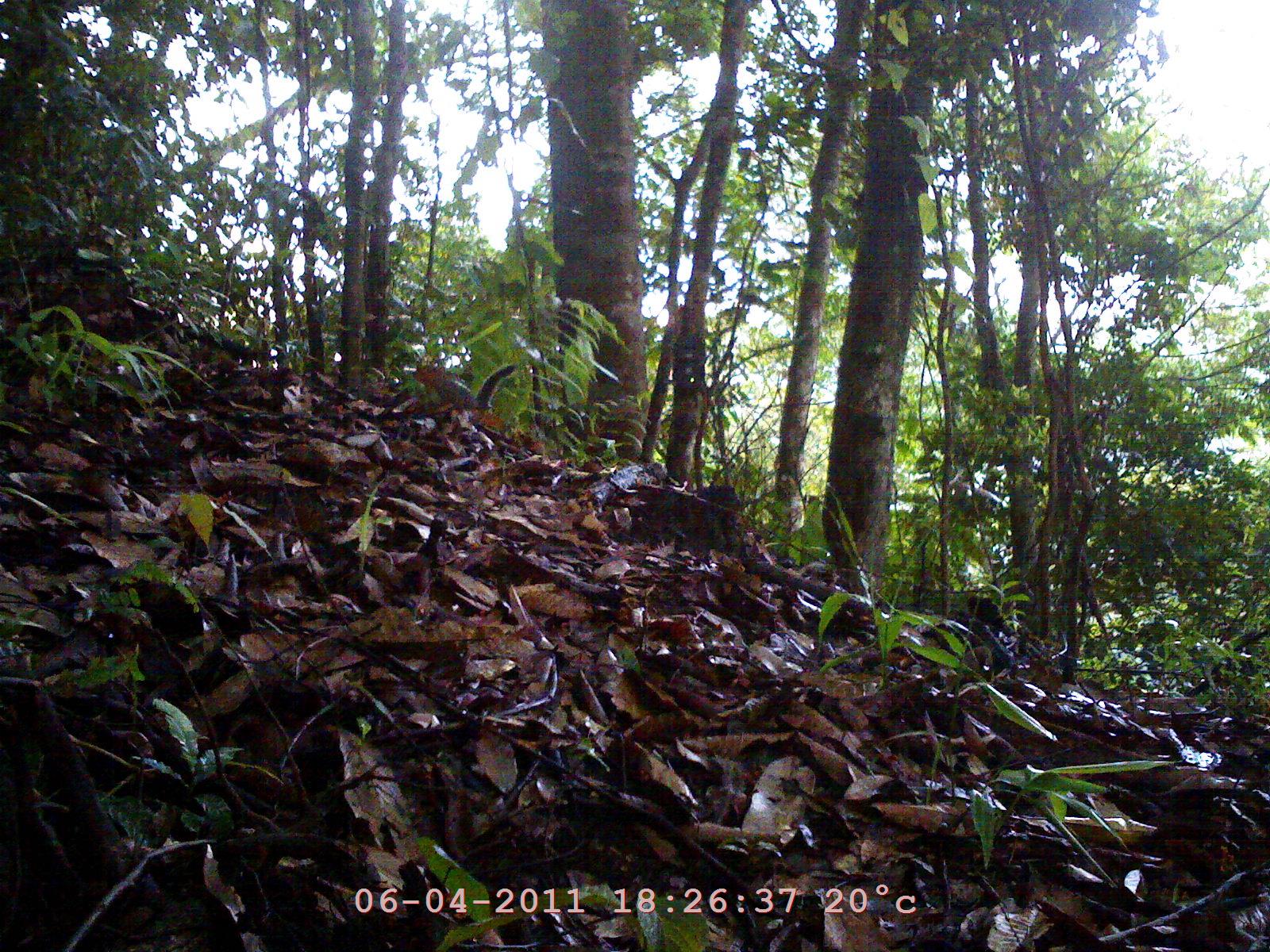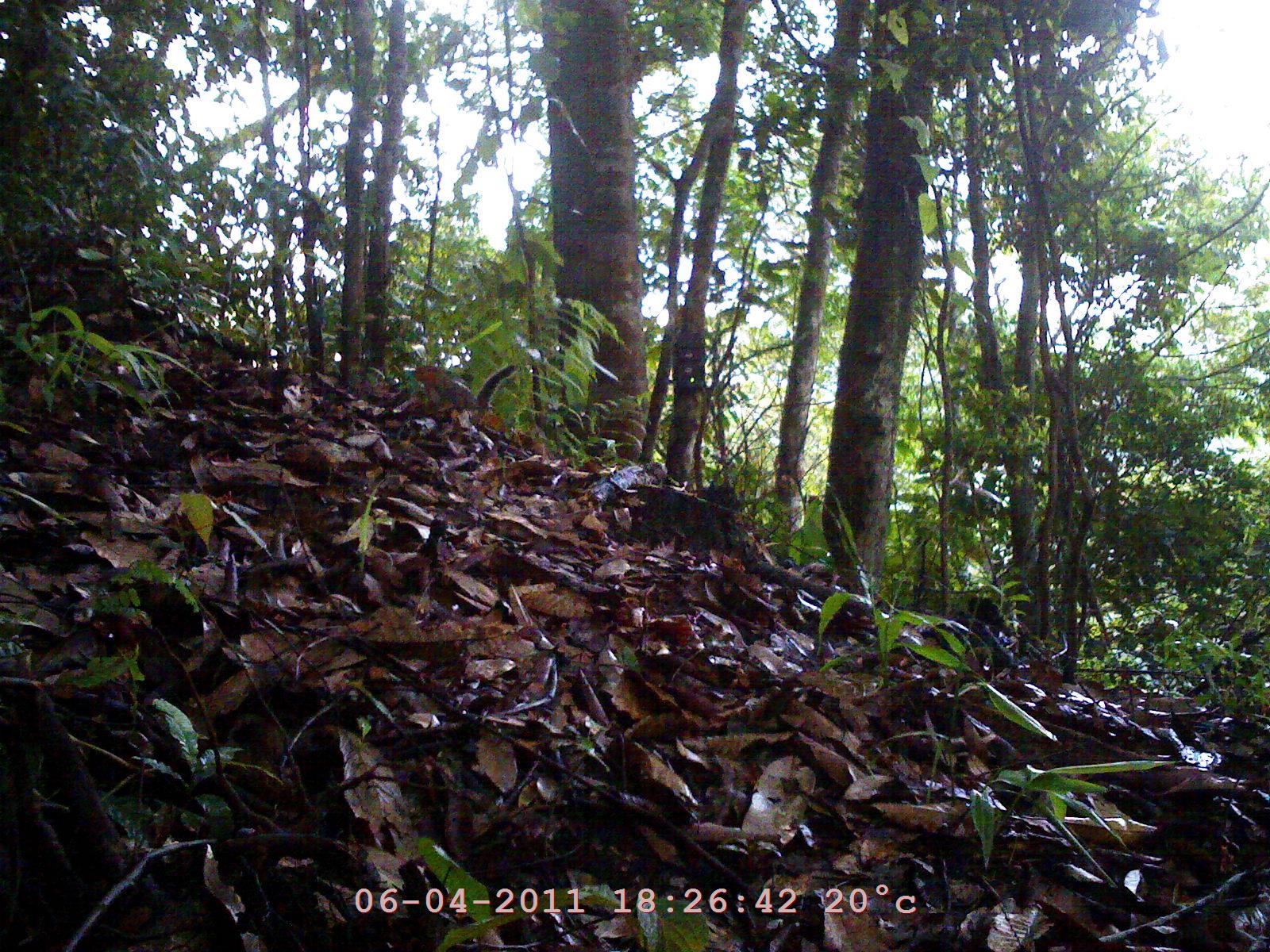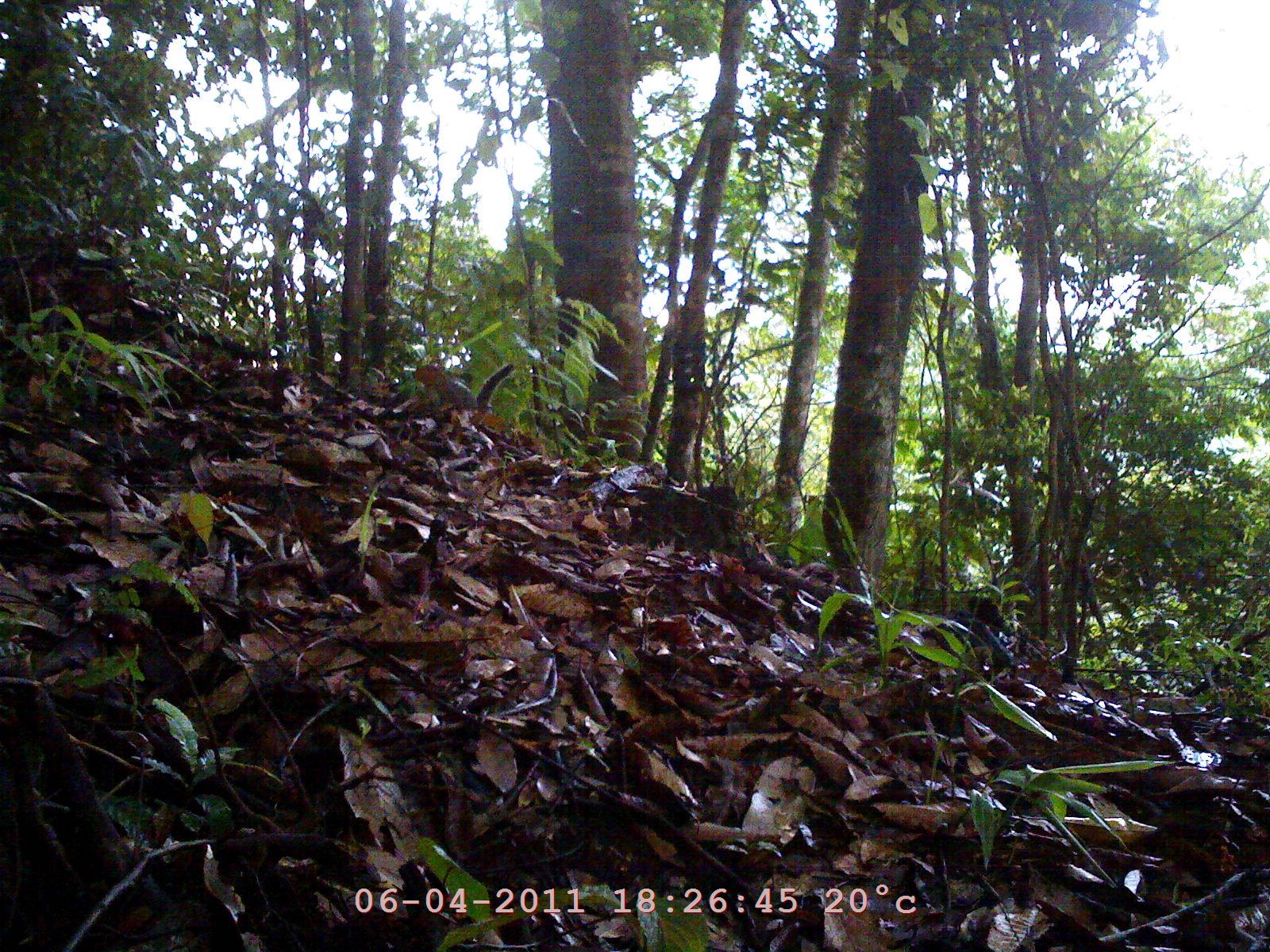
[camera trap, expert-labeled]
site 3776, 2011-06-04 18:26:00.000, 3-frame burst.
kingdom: Animalia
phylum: Chordata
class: Mammalia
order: Rodentia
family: Sciuridae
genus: Dremomys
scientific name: Dremomys rufigenis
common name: asian red-cheeked squirrel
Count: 1.